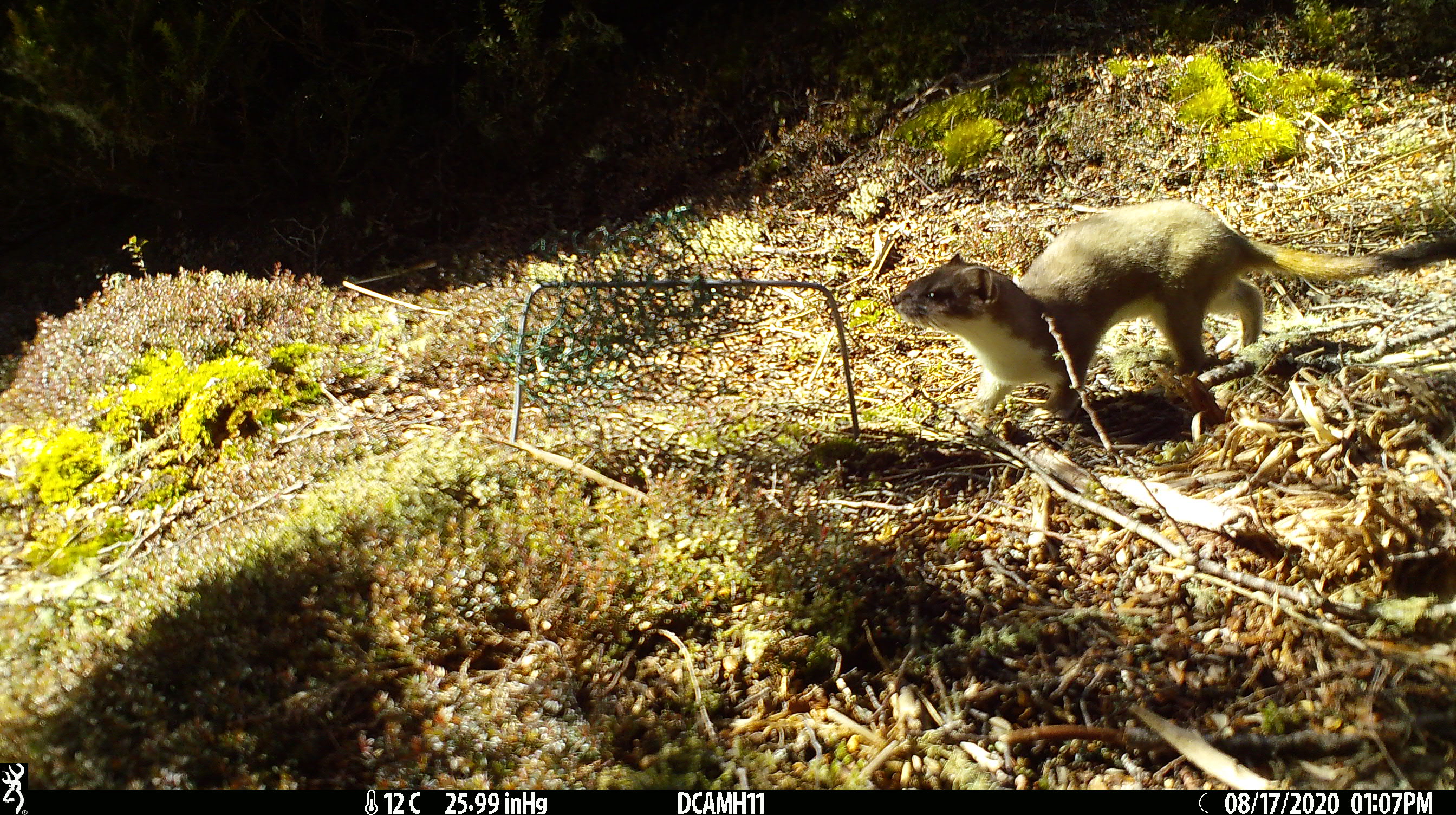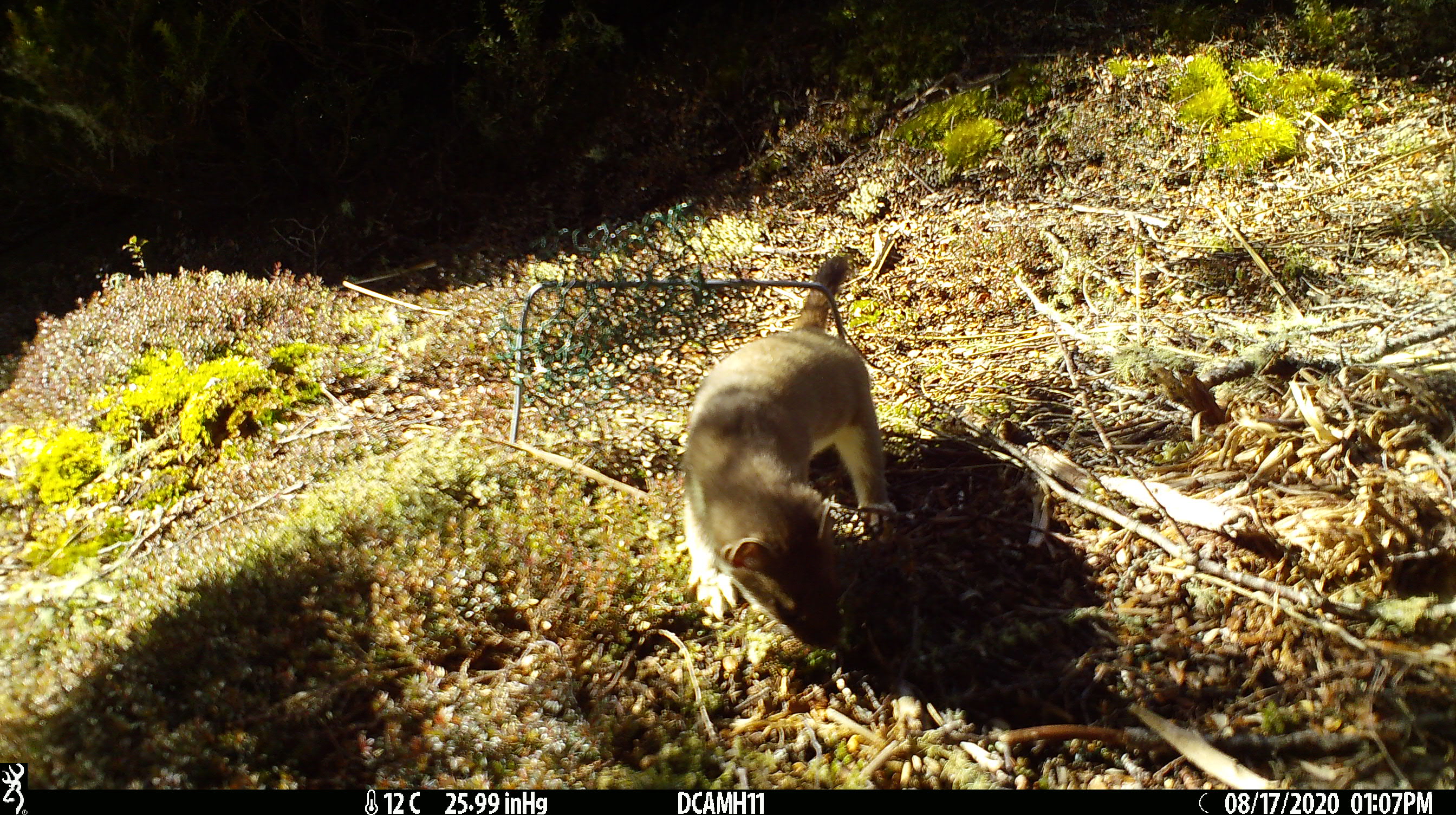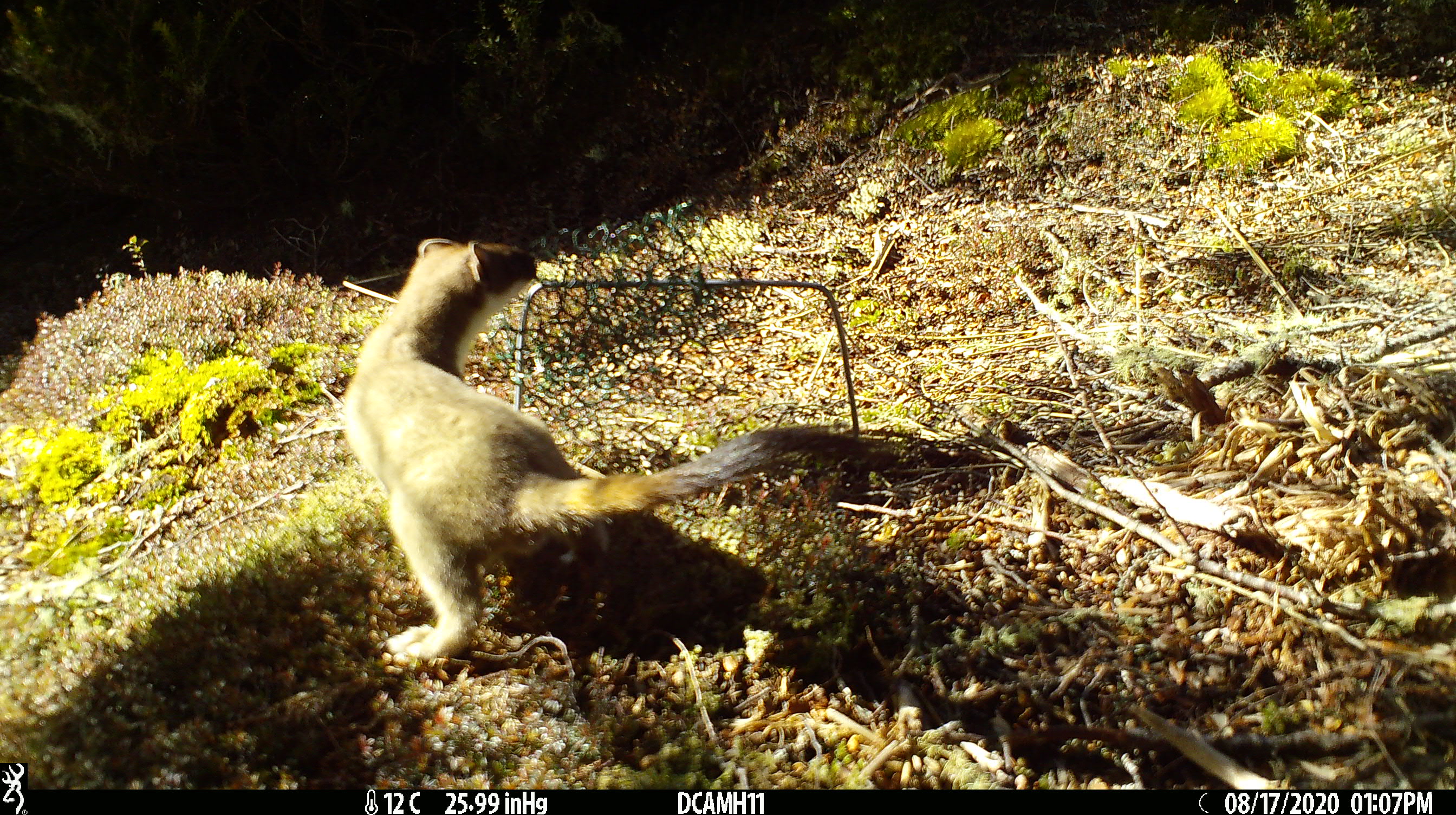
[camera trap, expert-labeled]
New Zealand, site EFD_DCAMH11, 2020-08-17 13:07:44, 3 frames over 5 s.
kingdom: Animalia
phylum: Chordata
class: Mammalia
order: Carnivora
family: Mustelidae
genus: Mustela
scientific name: Mustela erminea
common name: stoat